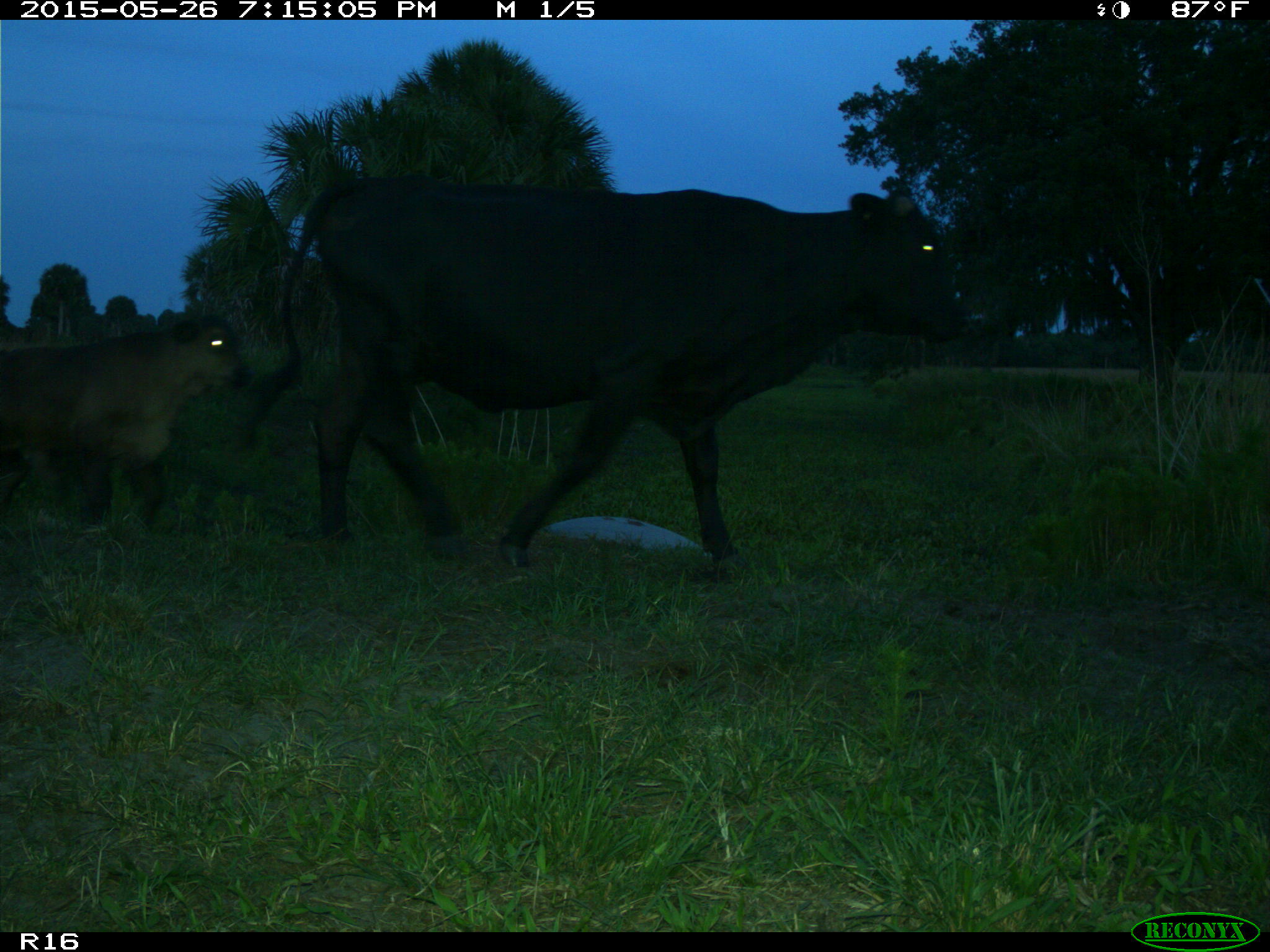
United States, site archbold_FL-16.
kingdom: Animalia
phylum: Chordata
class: Mammalia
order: Artiodactyla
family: Bovidae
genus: Bos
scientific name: Bos taurus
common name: domestic cow